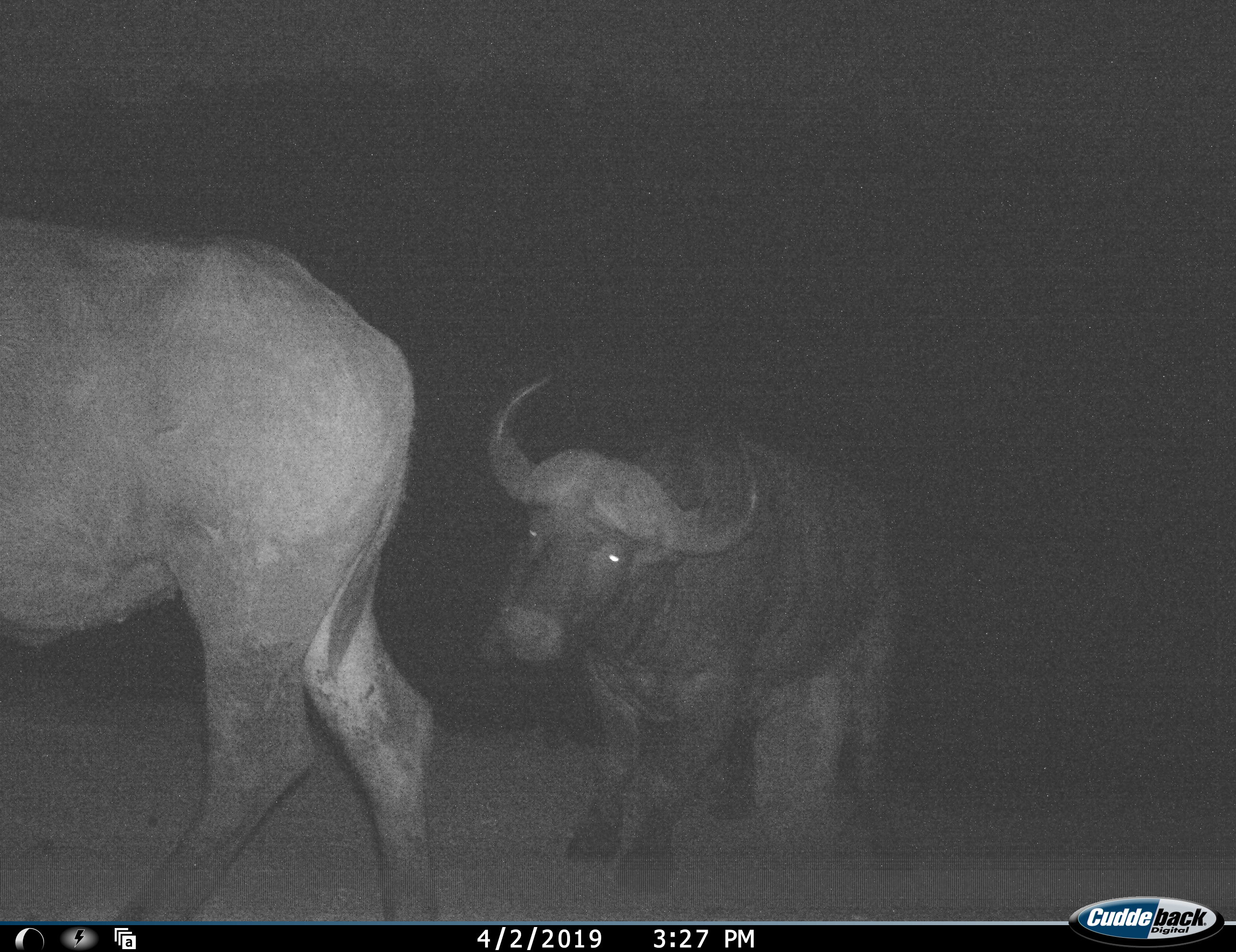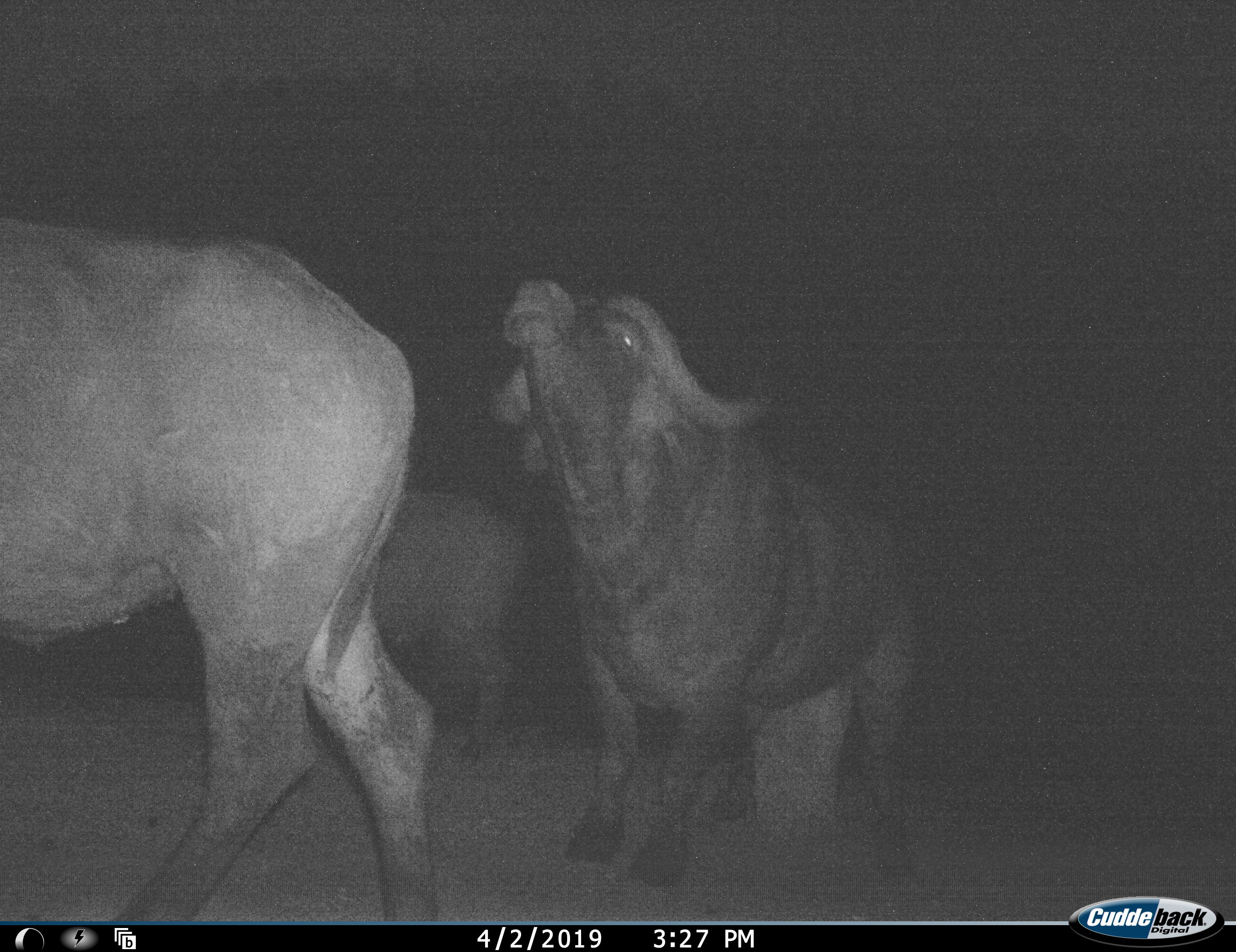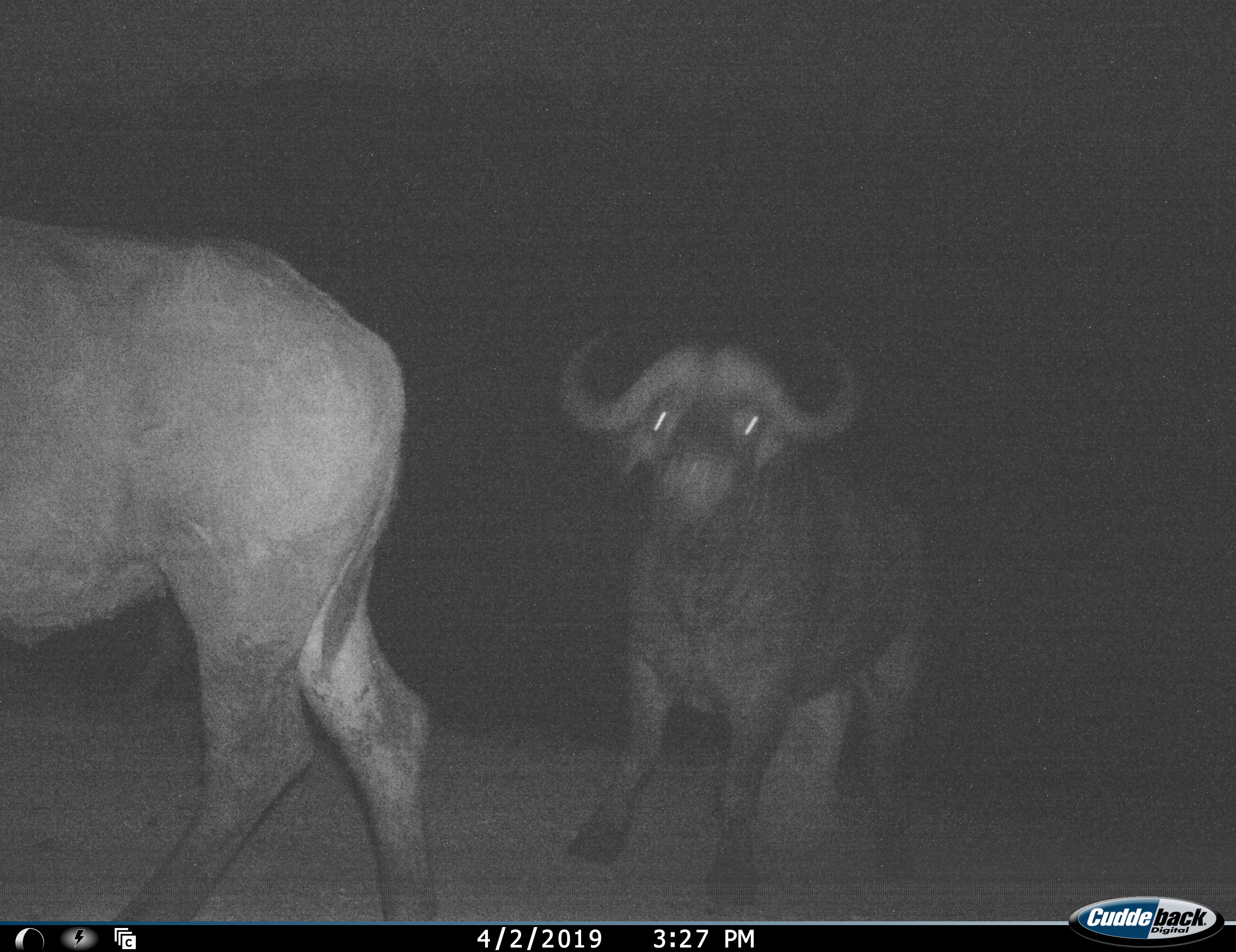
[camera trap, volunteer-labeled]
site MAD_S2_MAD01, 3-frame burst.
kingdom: Animalia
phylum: Chordata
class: Mammalia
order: Artiodactyla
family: Bovidae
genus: Syncerus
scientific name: Syncerus caffer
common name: african buffalo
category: buffalo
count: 3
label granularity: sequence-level